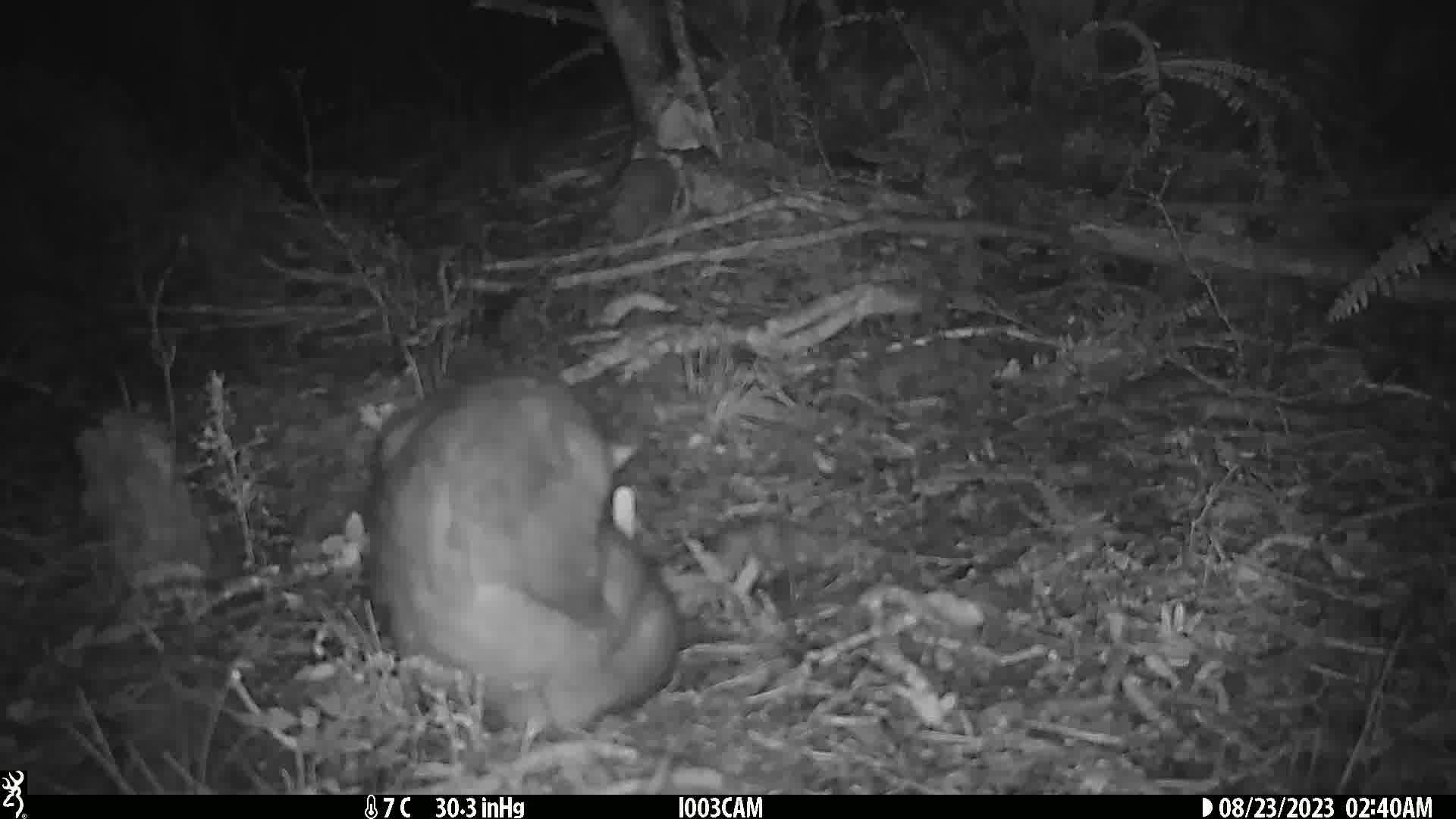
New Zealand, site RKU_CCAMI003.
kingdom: Animalia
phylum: Chordata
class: Mammalia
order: Diprotodontia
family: Phalangeridae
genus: Trichosurus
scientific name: Trichosurus vulpecula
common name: common brushtail possum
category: possum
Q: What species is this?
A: Possum (common brushtail possum) (Trichosurus vulpecula).